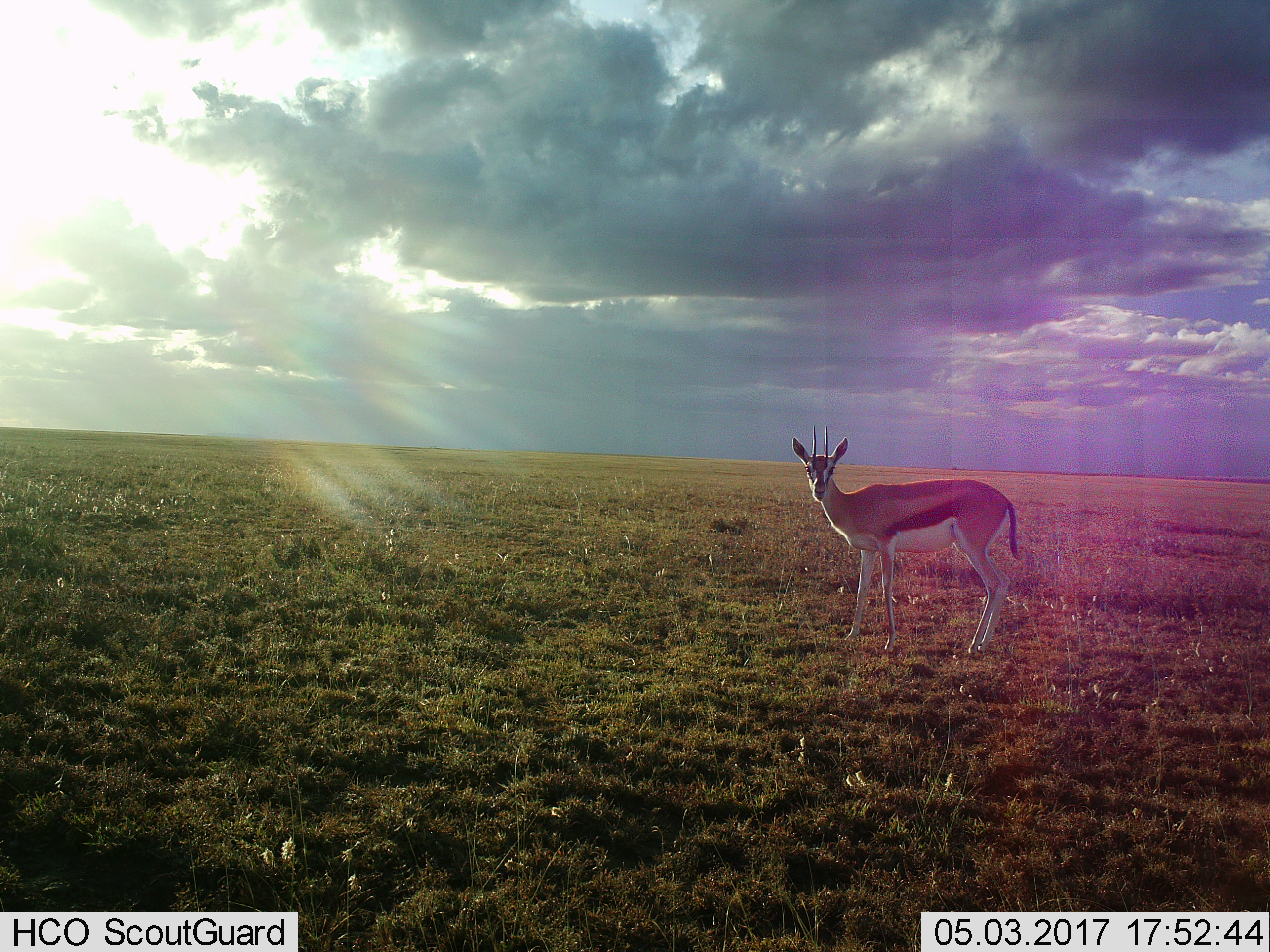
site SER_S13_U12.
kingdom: Animalia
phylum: Chordata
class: Mammalia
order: Artiodactyla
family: Bovidae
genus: Eudorcas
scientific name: Eudorcas thomsonii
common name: thomson's gazelle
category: gazellethomsons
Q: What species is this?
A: Gazellethomsons (thomson's gazelle) (Eudorcas thomsonii).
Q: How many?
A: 1.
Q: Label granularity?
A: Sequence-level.